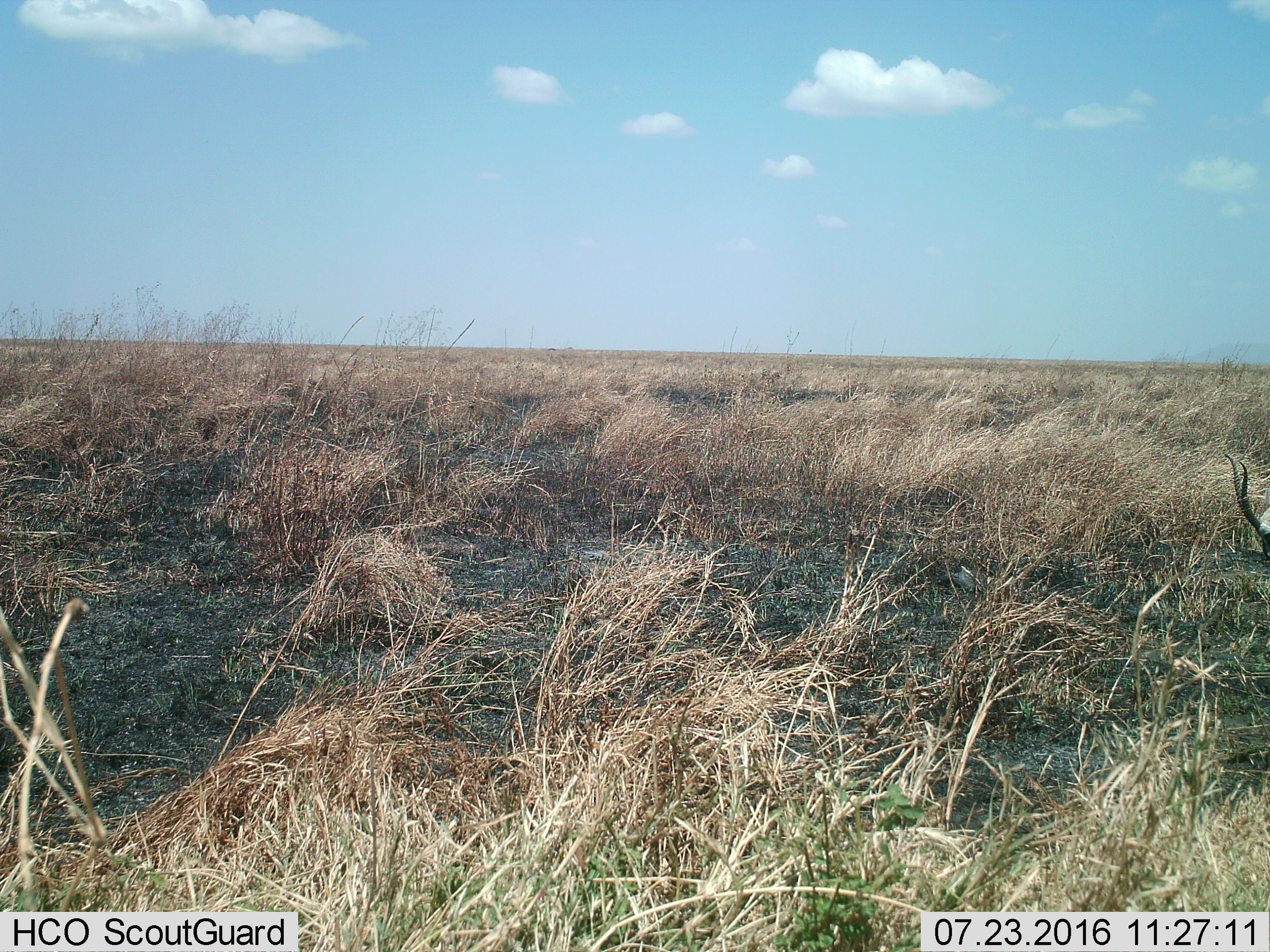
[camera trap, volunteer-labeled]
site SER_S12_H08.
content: unidentified animal